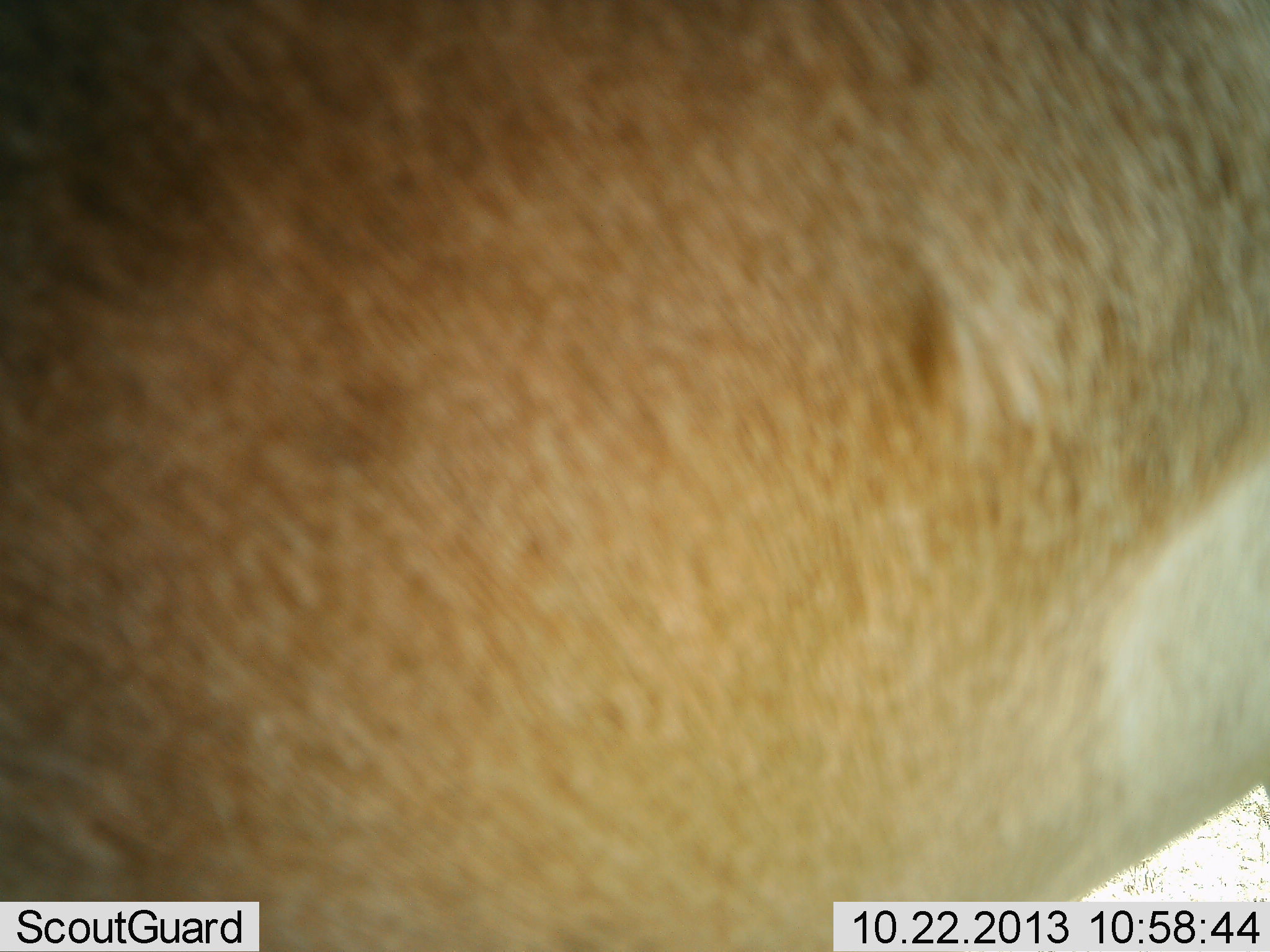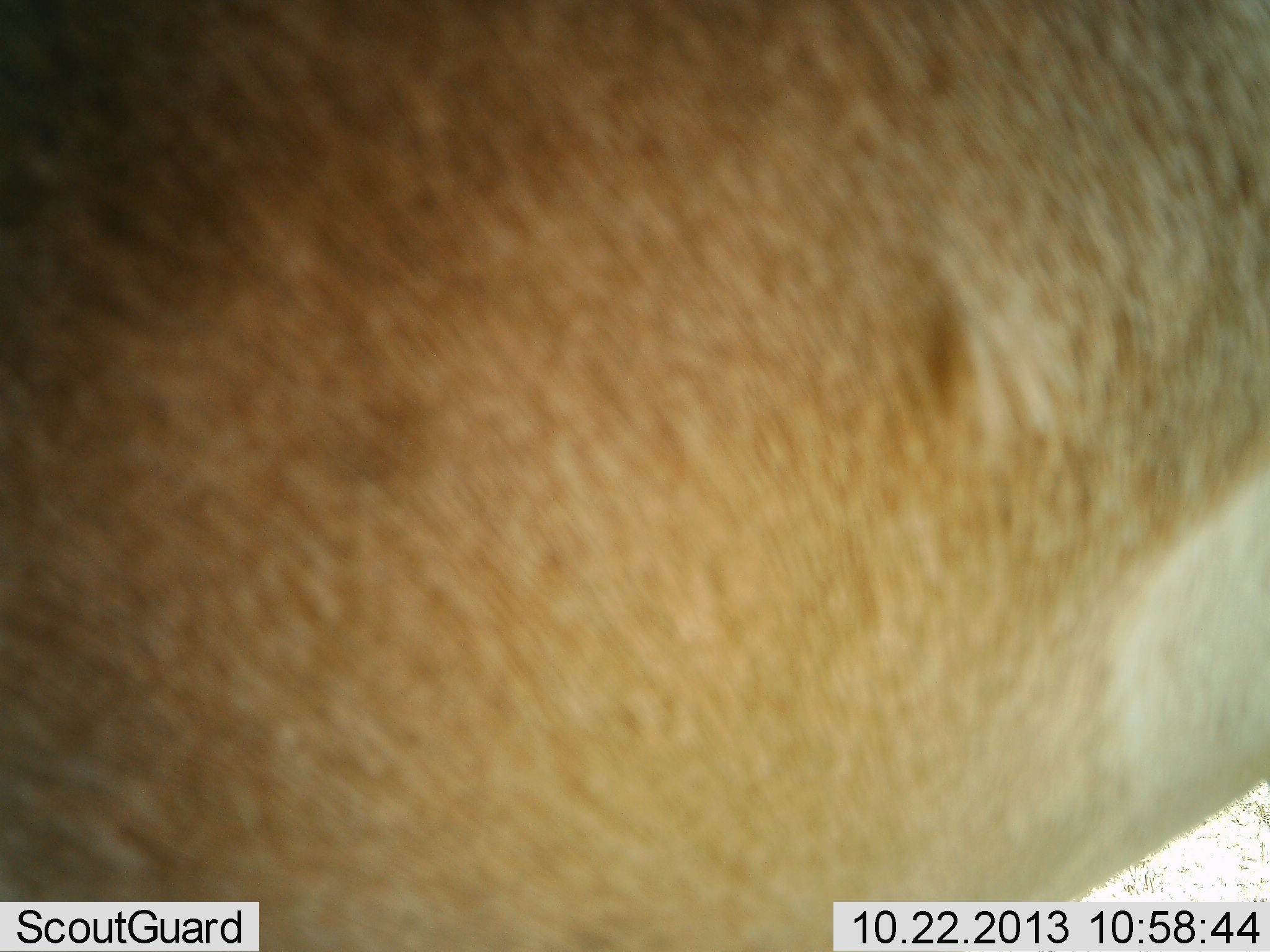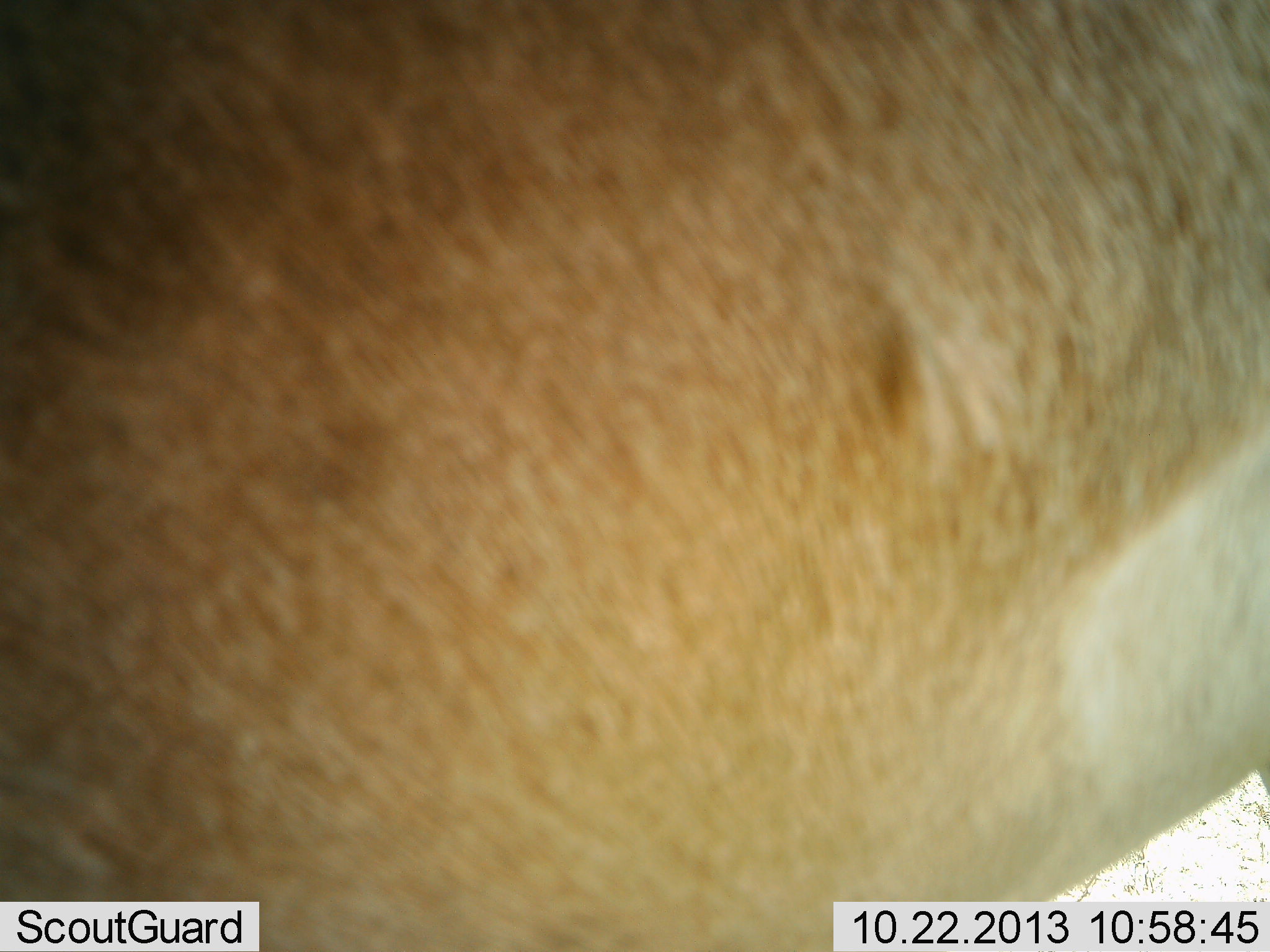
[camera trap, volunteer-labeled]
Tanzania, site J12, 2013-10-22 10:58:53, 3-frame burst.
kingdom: Animalia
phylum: Chordata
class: Mammalia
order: Artiodactyla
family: Bovidae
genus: Alcelaphus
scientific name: Alcelaphus buselaphus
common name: hartebeest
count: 1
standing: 100%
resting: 0%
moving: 0%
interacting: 0%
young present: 0%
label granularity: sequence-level